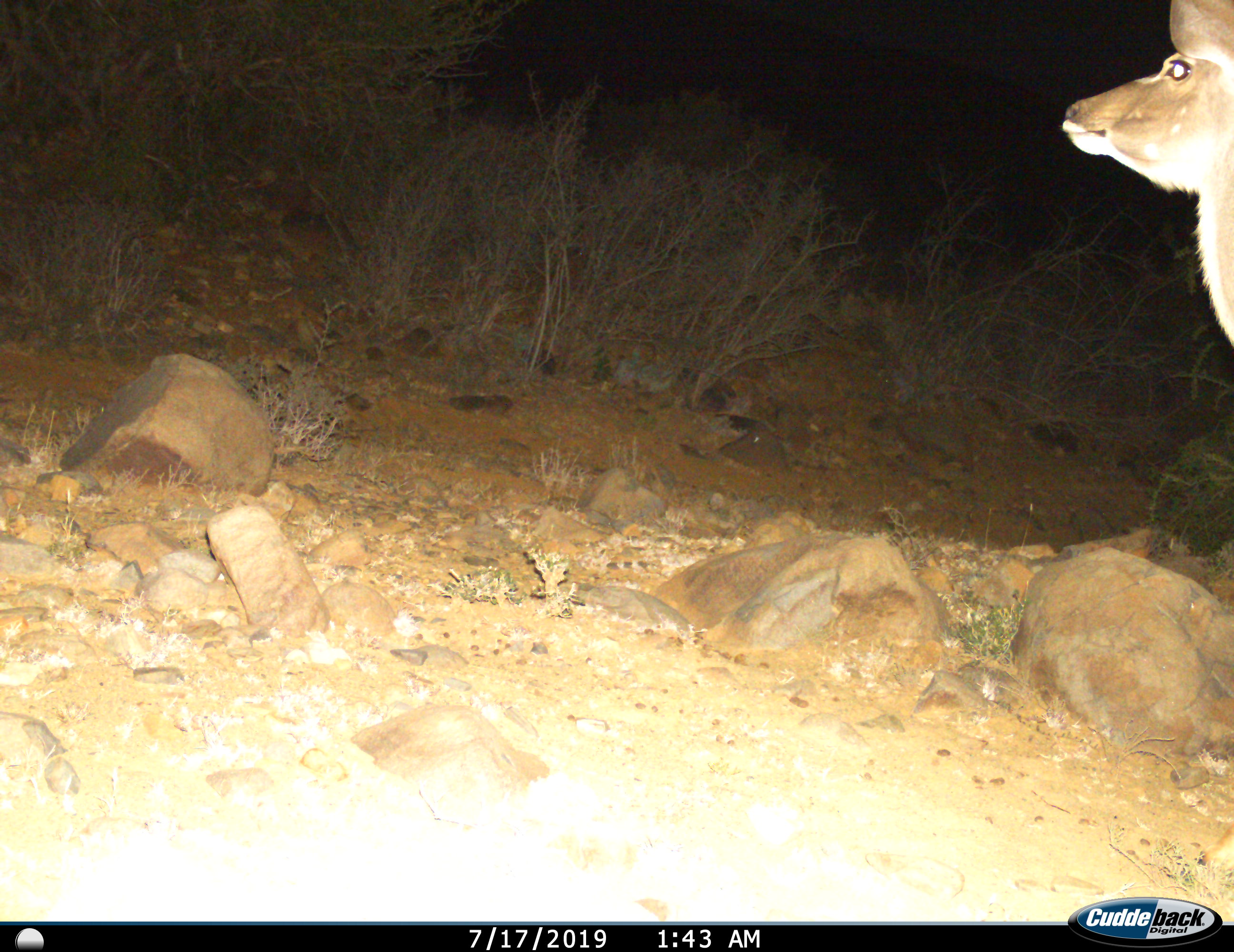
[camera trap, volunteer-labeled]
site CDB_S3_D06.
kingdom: Animalia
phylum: Chordata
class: Mammalia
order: Artiodactyla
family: Bovidae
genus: Tragelaphus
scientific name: Tragelaphus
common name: kudu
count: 1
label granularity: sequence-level